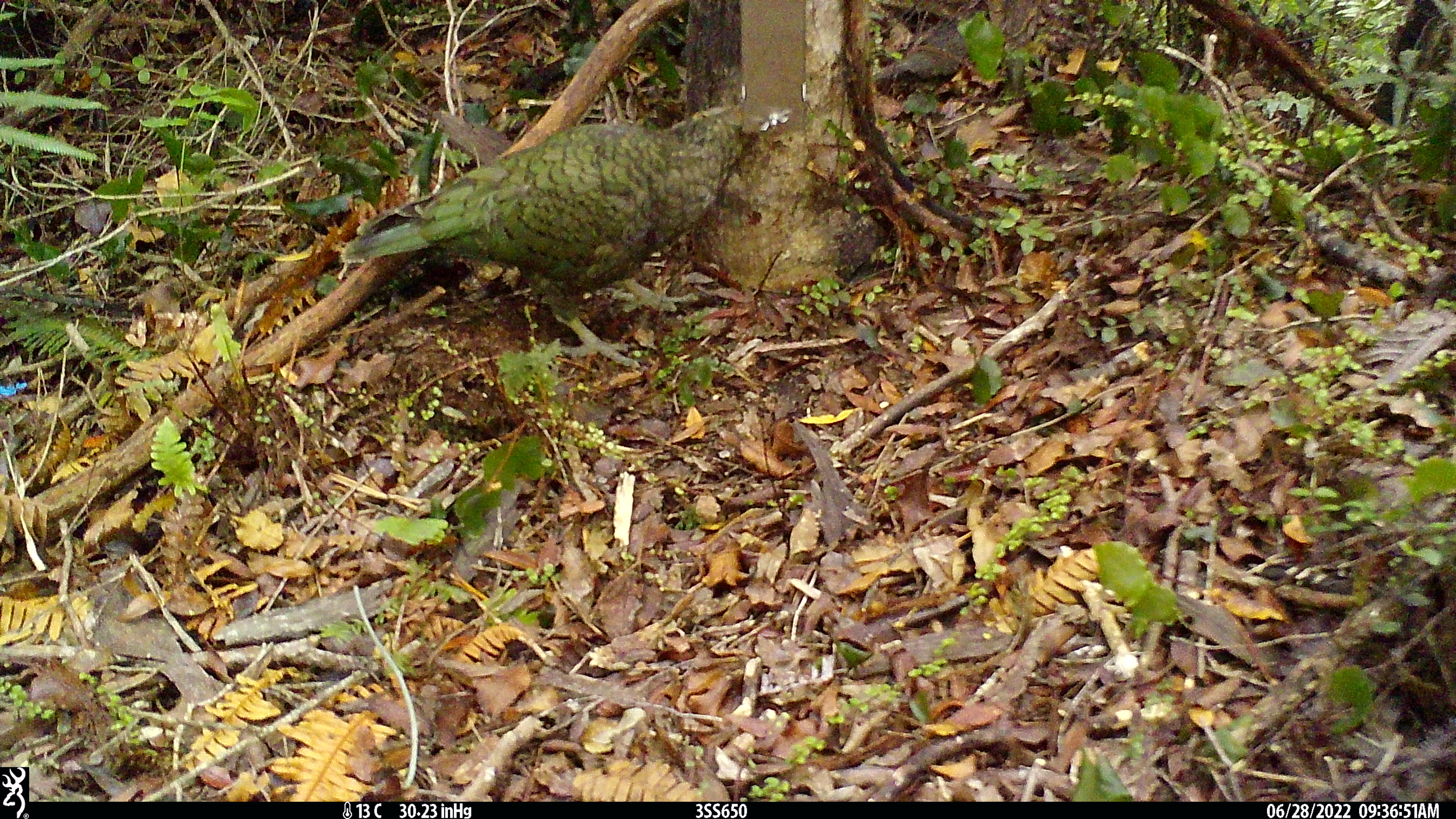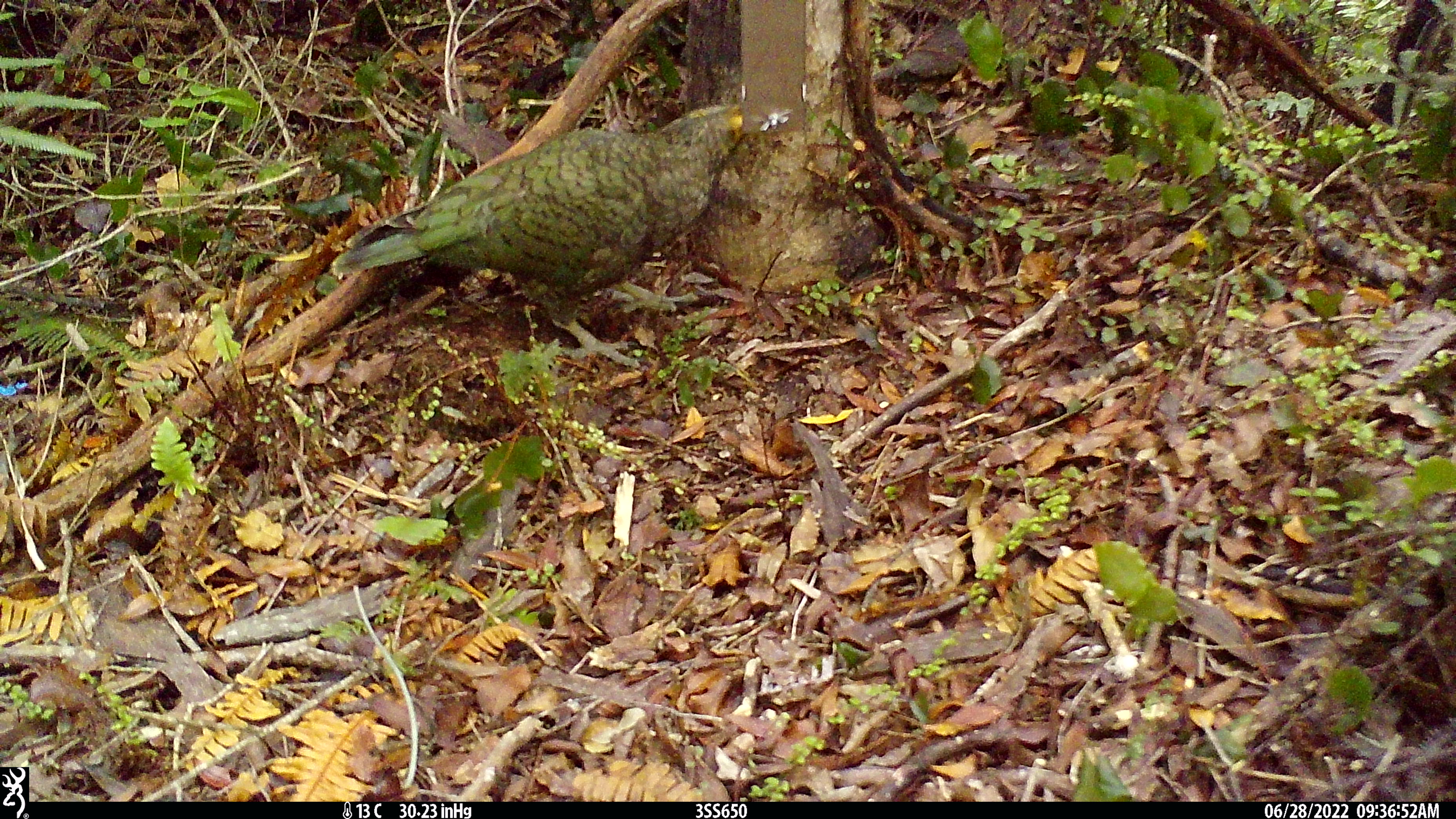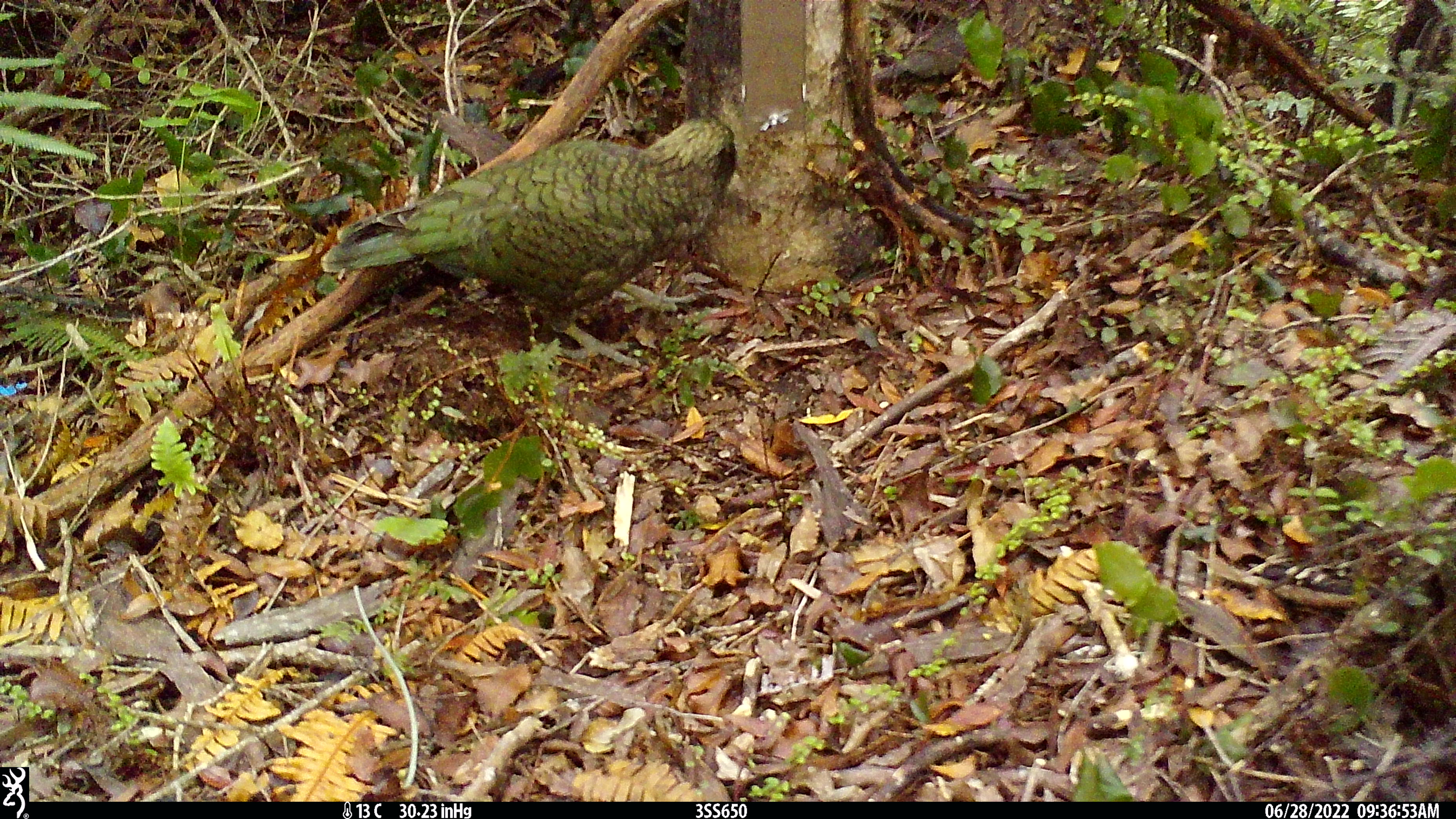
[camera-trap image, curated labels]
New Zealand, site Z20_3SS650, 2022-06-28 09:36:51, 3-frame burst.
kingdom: Animalia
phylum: Chordata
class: Aves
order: Psittaciformes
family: Strigopidae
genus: Nestor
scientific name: Nestor notabilis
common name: kea